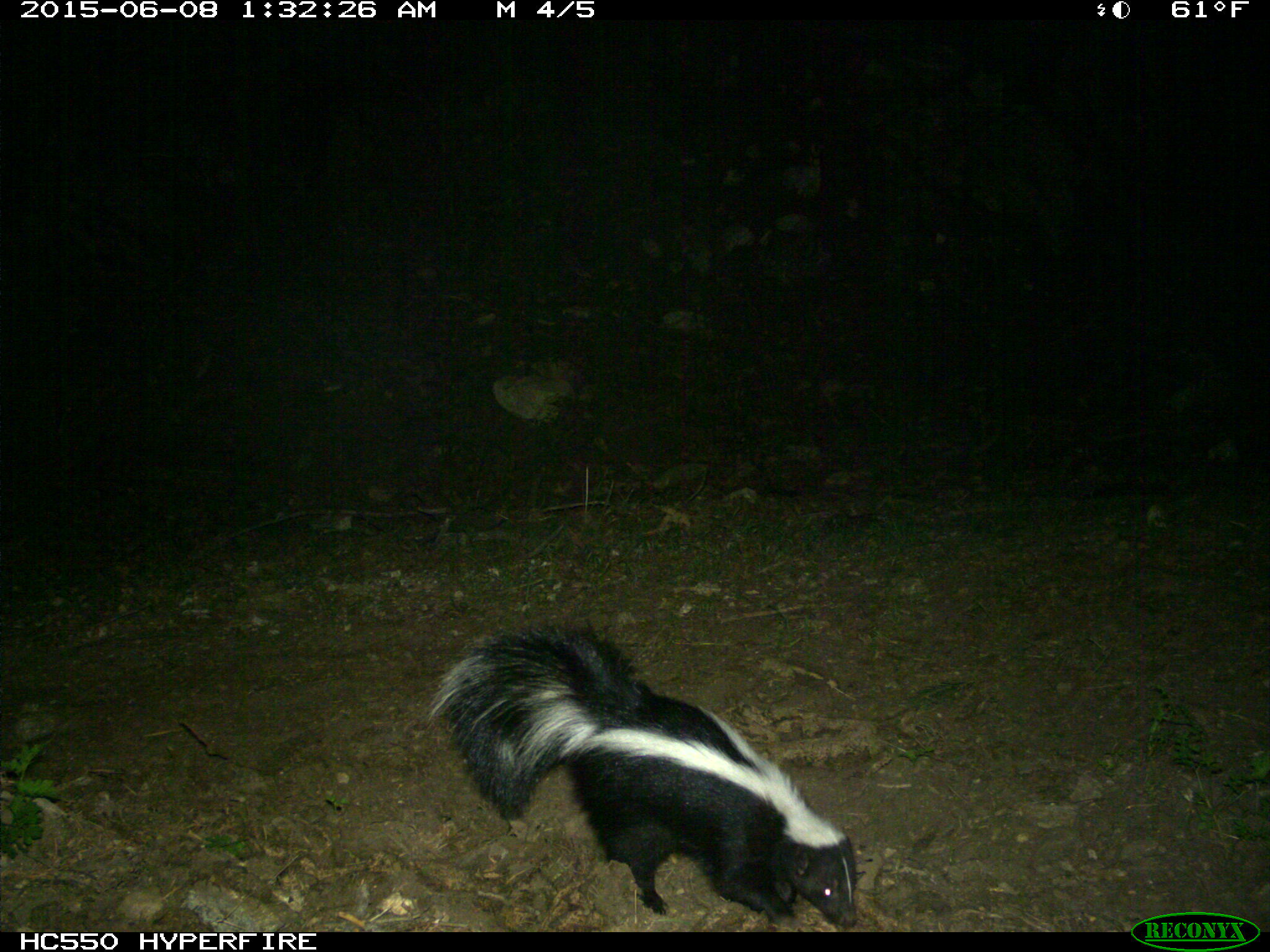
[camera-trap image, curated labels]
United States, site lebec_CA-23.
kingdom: Animalia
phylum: Chordata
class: Mammalia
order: Carnivora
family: Mephitidae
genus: Mephitis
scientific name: Mephitis mephitis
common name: striped skunk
Mephitis mephitis (striped skunk).